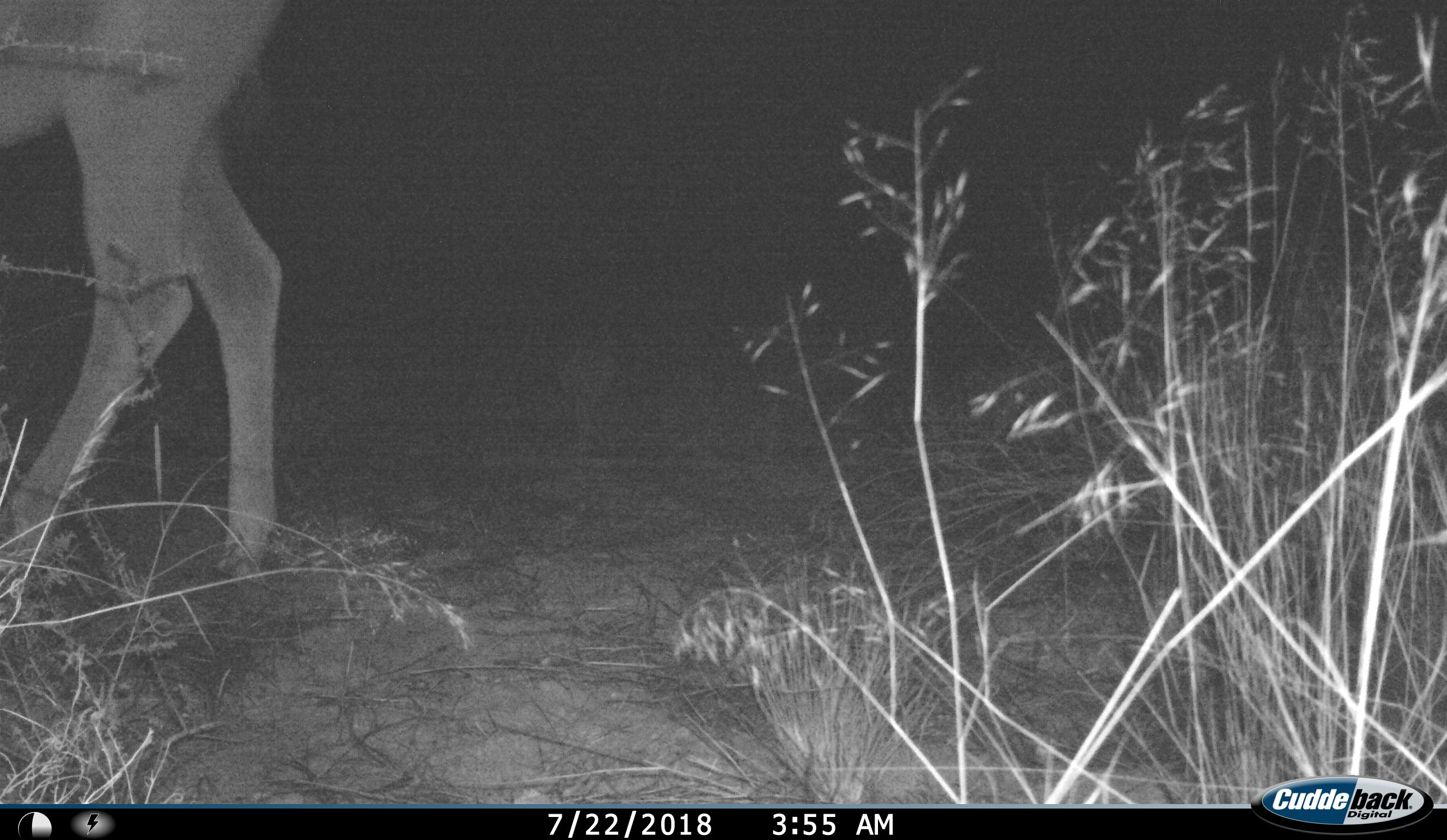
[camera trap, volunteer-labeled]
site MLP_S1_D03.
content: unidentified animal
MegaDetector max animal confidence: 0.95